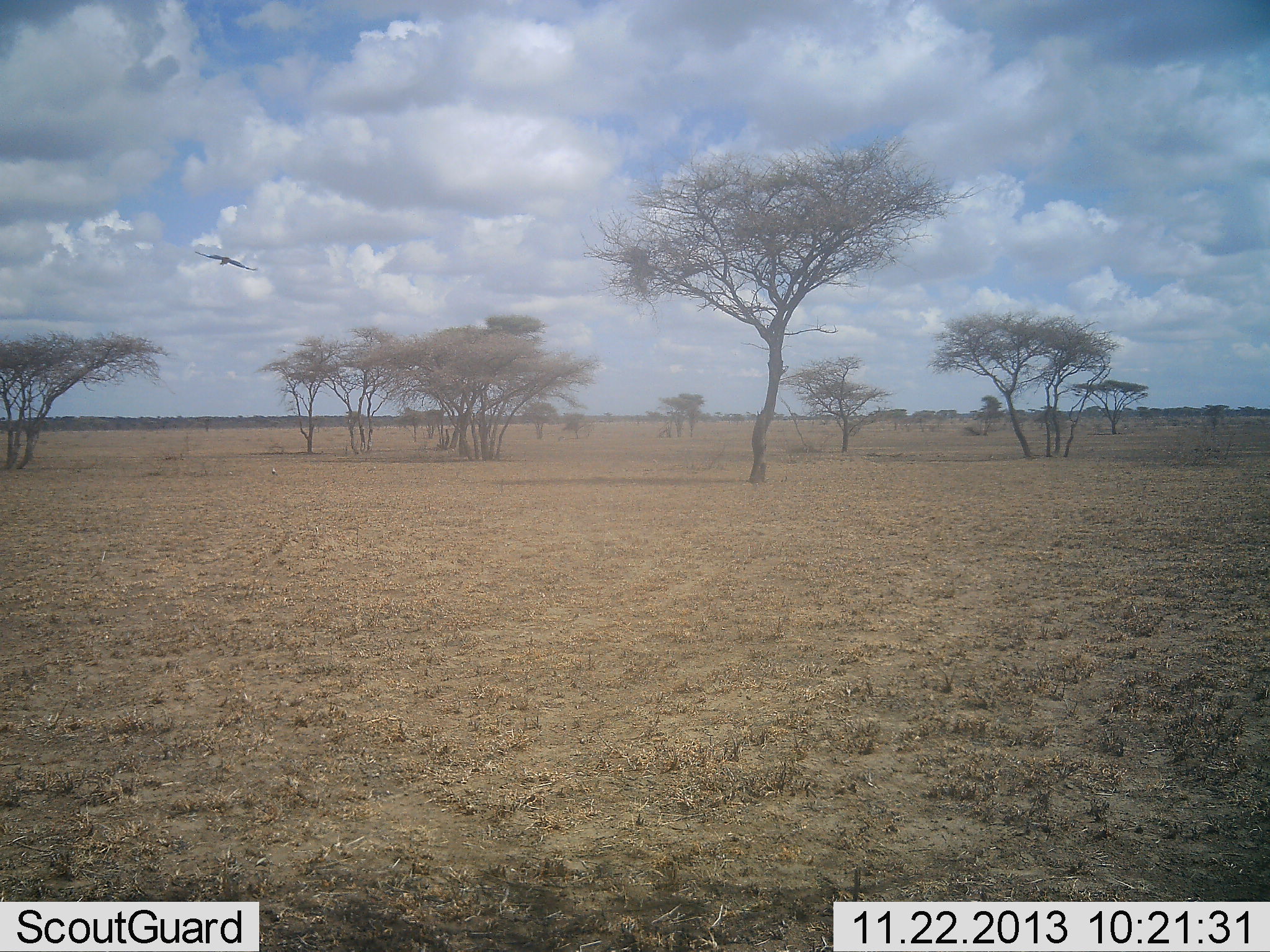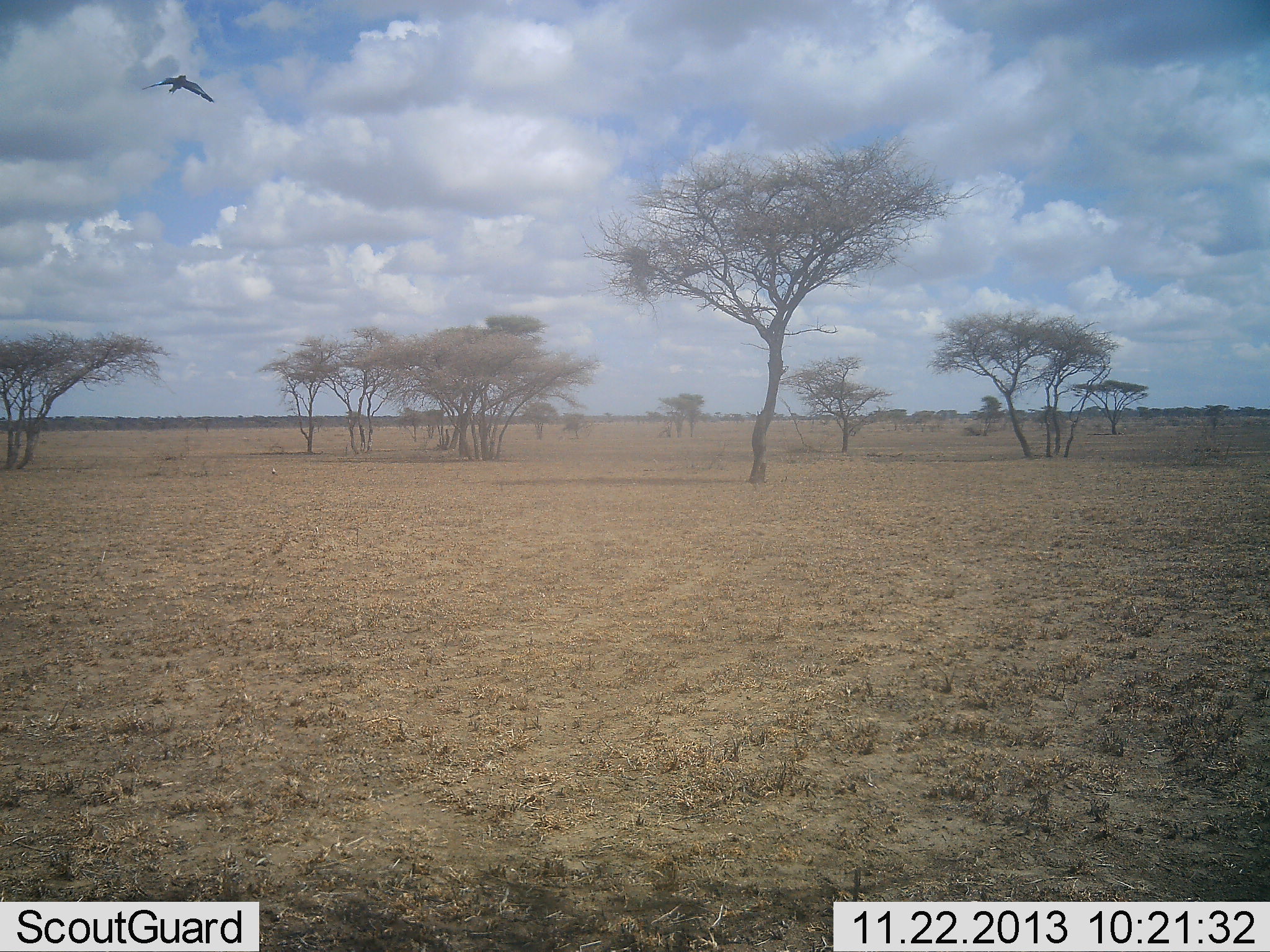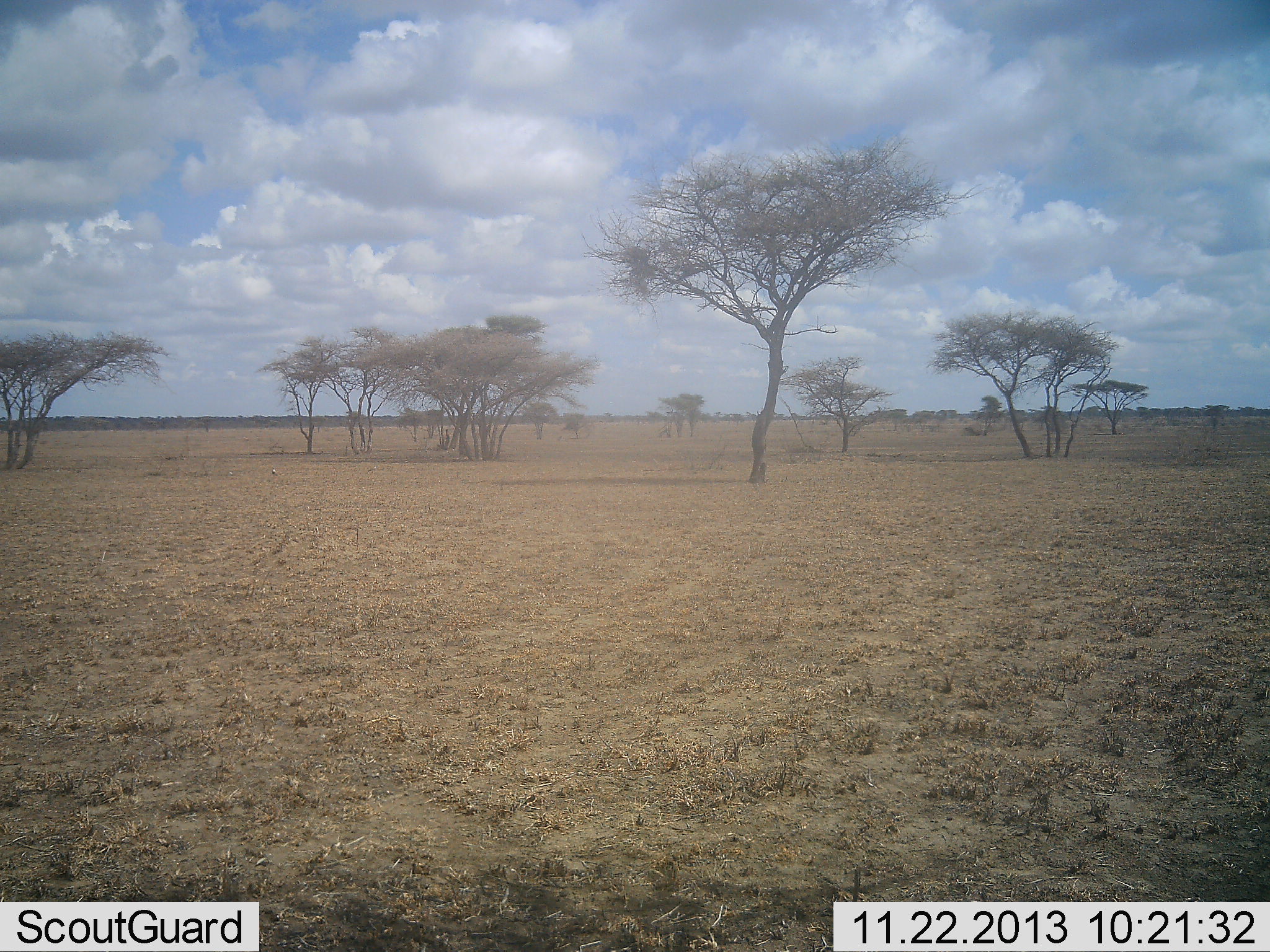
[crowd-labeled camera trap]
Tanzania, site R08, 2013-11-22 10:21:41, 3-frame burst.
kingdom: Animalia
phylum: Chordata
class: Aves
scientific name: Aves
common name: bird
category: otherbird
Otherbird (bird) (Aves), count 1. Behavior (volunteer vote fractions): standing 0%, resting 0%, moving 100%, interacting 0%. Young present (vote fraction): 0%. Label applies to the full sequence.